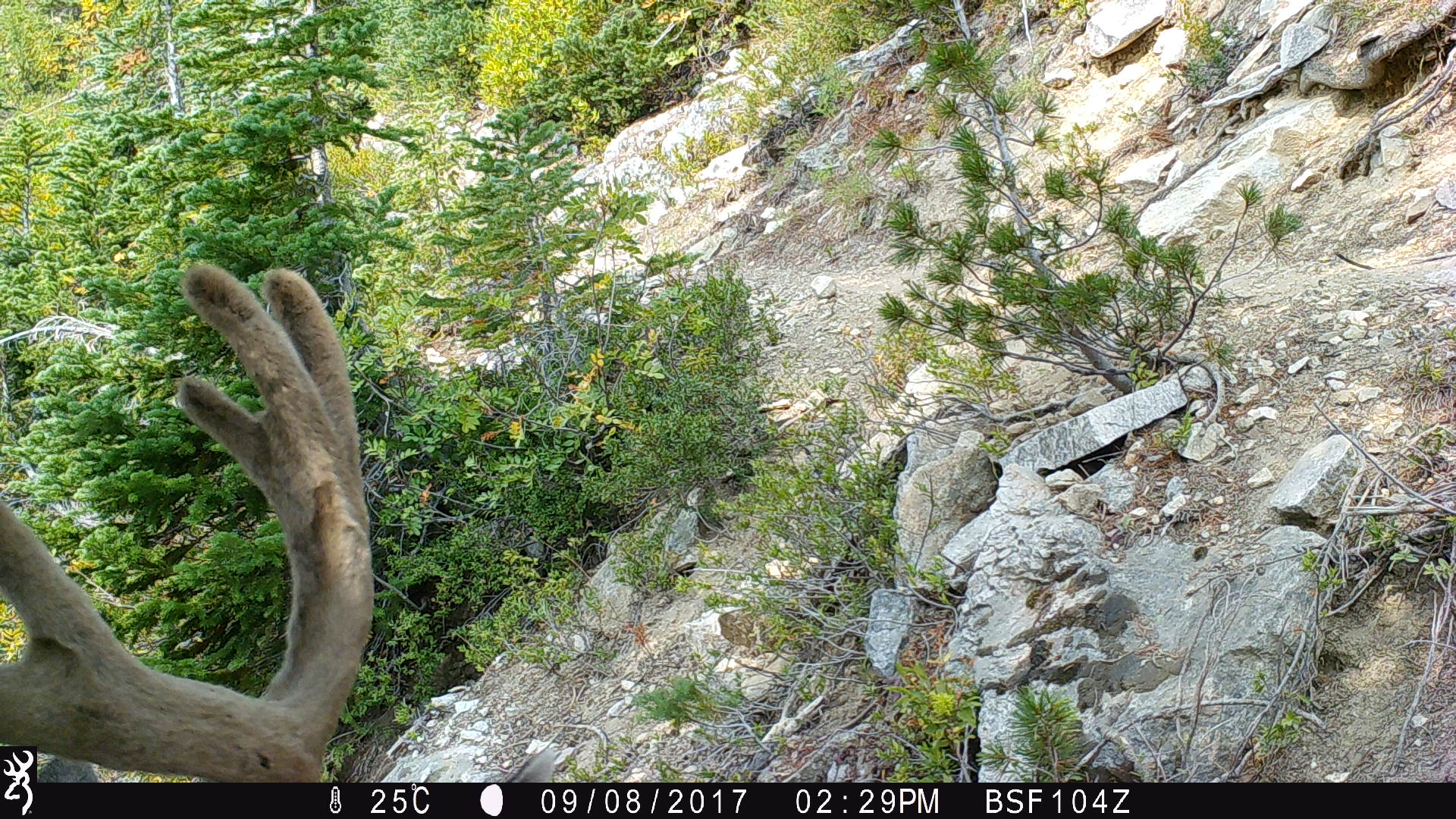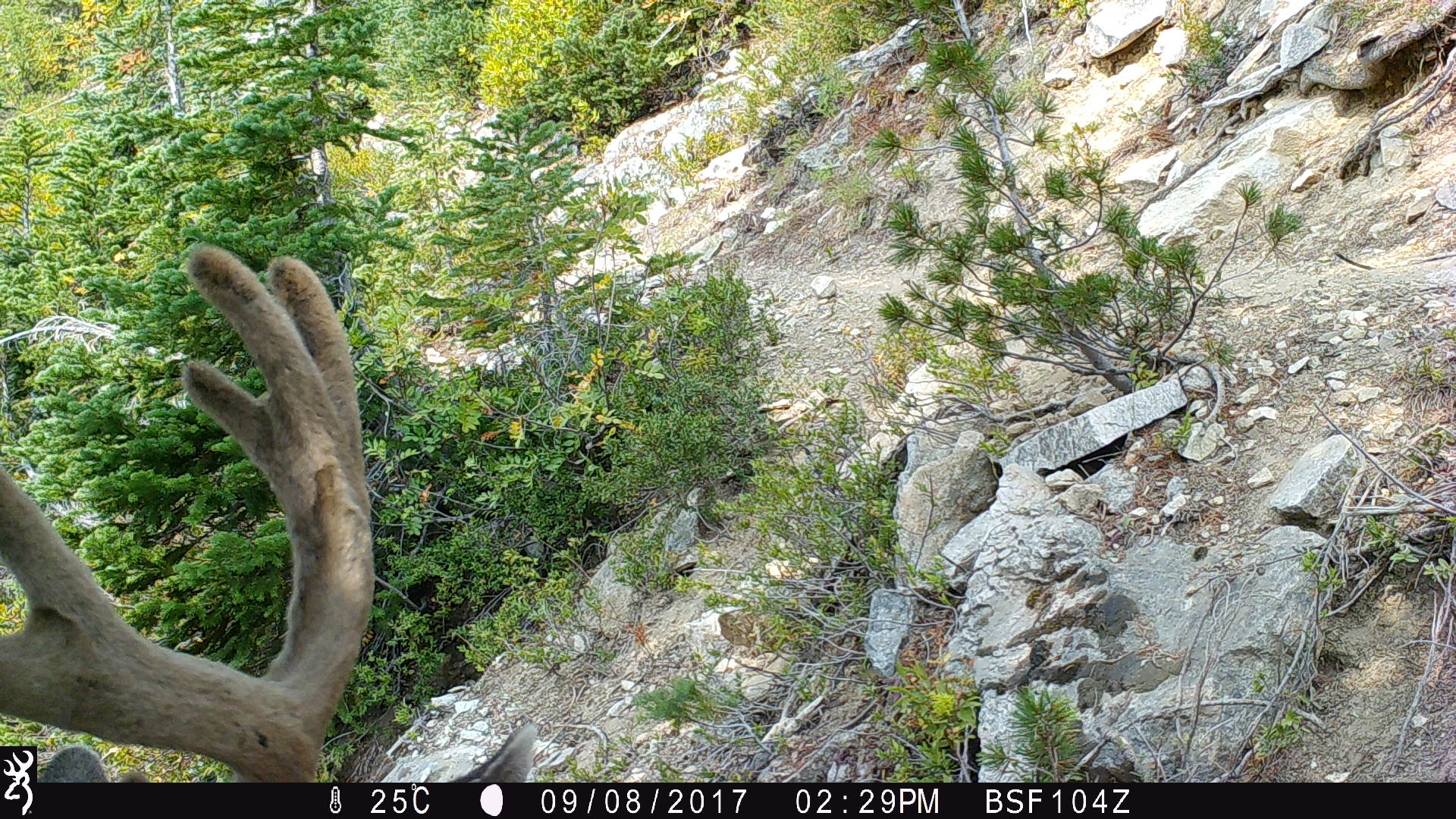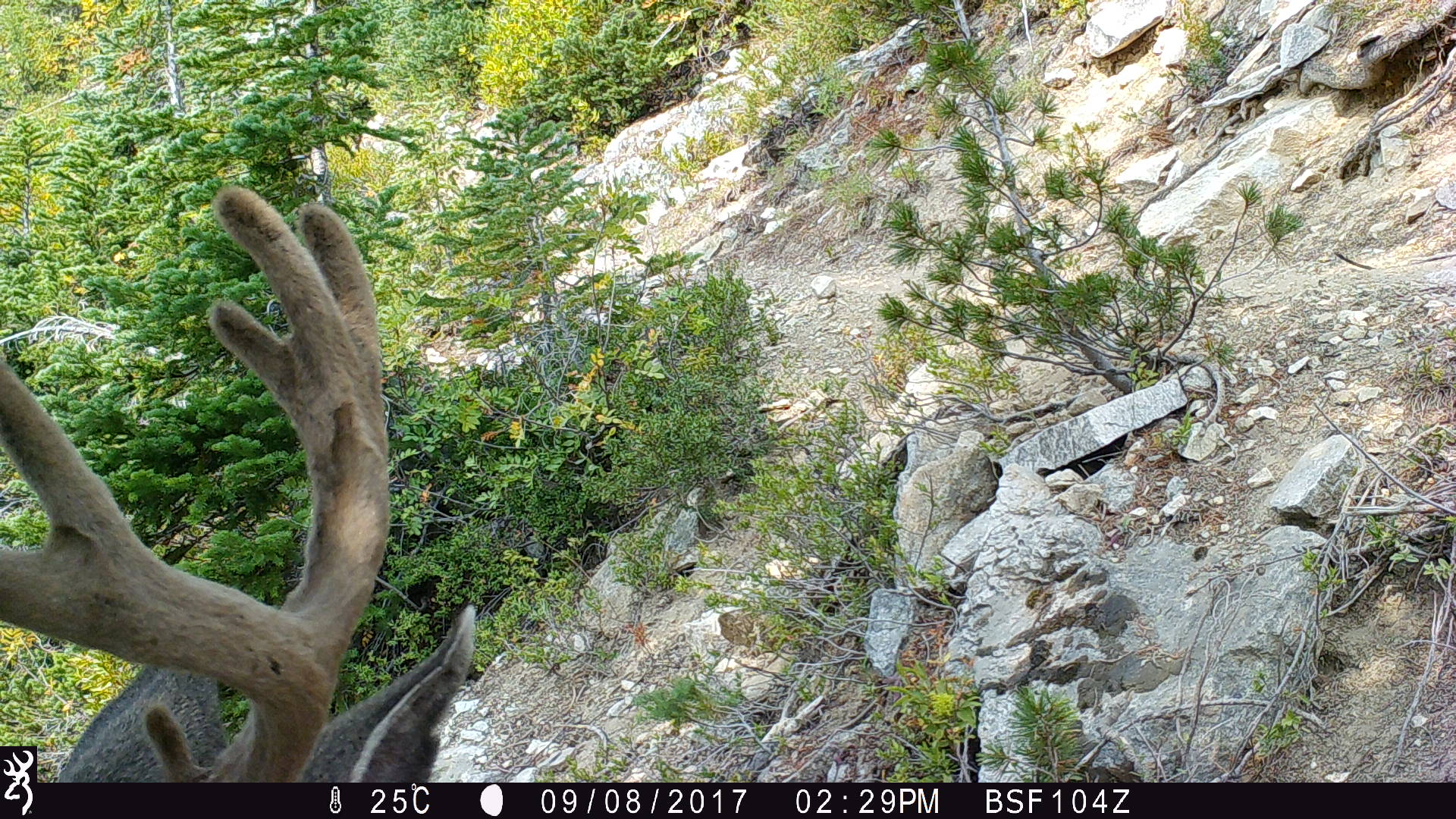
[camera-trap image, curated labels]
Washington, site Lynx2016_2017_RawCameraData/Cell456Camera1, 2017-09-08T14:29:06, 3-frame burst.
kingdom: Animalia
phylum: Chordata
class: Mammalia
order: Artiodactyla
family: Cervidae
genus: Odocoileus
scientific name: Odocoileus hemionus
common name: mule deer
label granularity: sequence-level